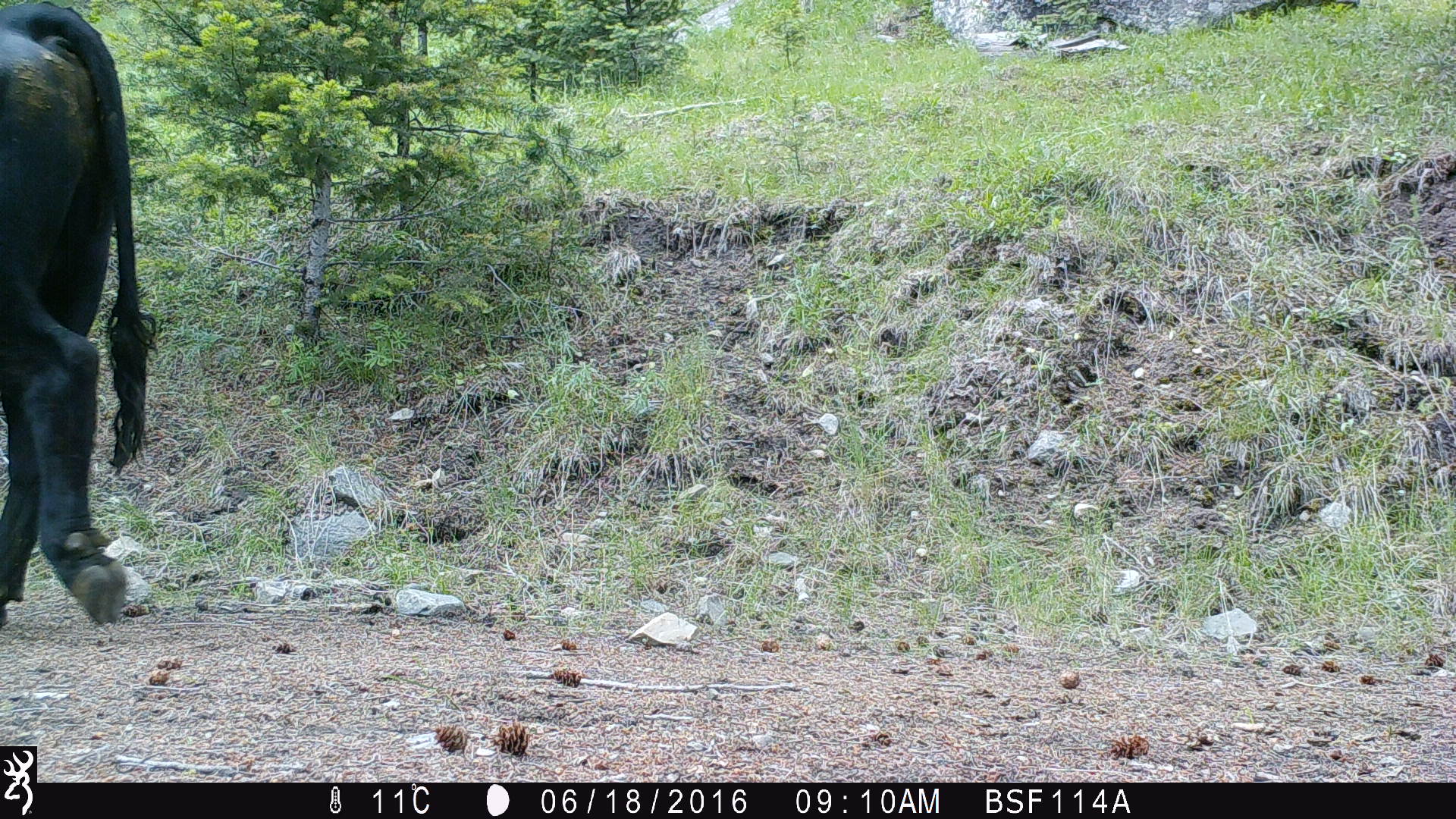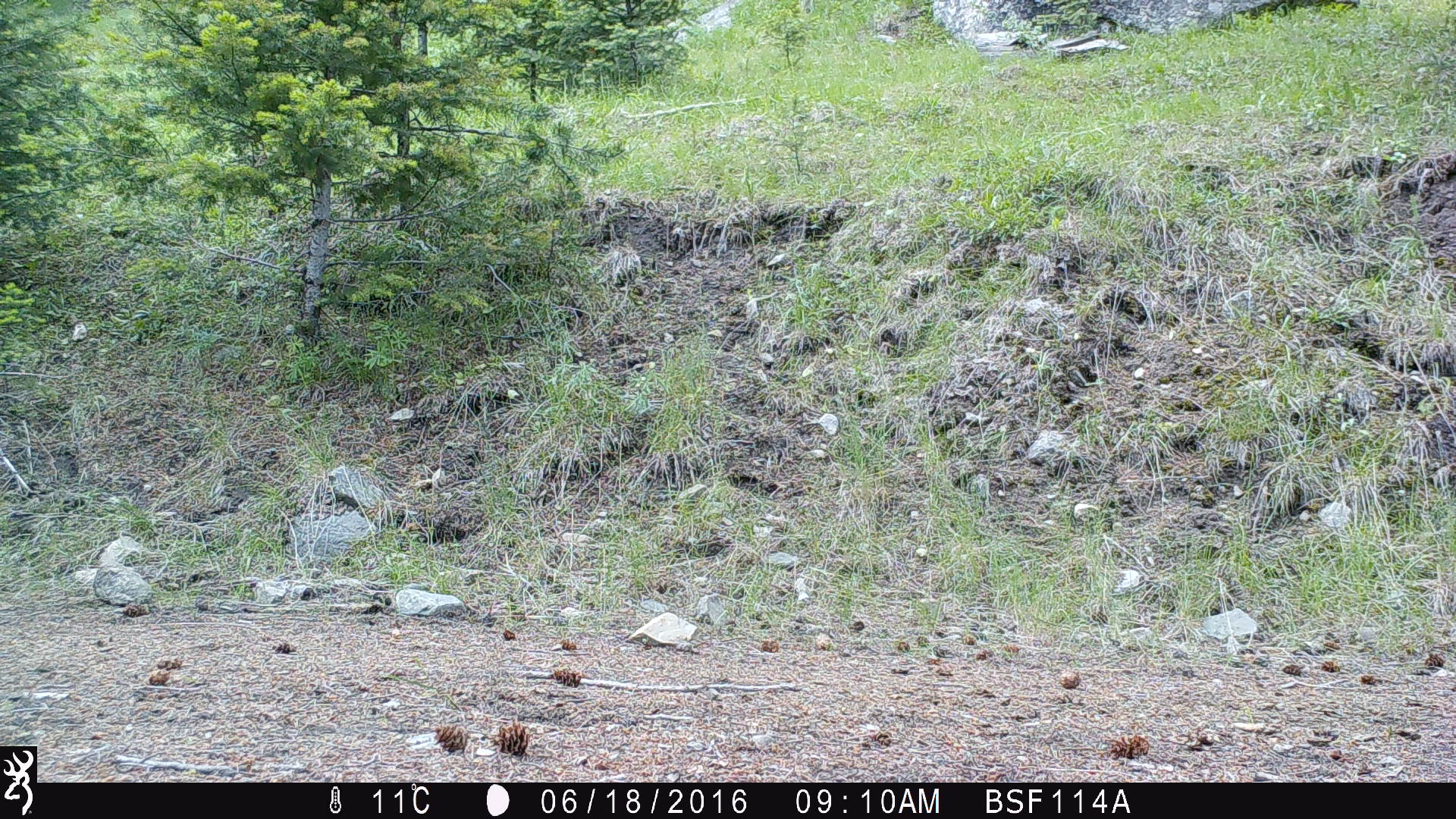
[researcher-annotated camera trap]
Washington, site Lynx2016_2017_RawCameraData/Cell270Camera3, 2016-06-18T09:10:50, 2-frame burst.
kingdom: Animalia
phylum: Chordata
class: Mammalia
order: Artiodactyla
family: Bovidae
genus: Bos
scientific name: Bos taurus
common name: domestic cattle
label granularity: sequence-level